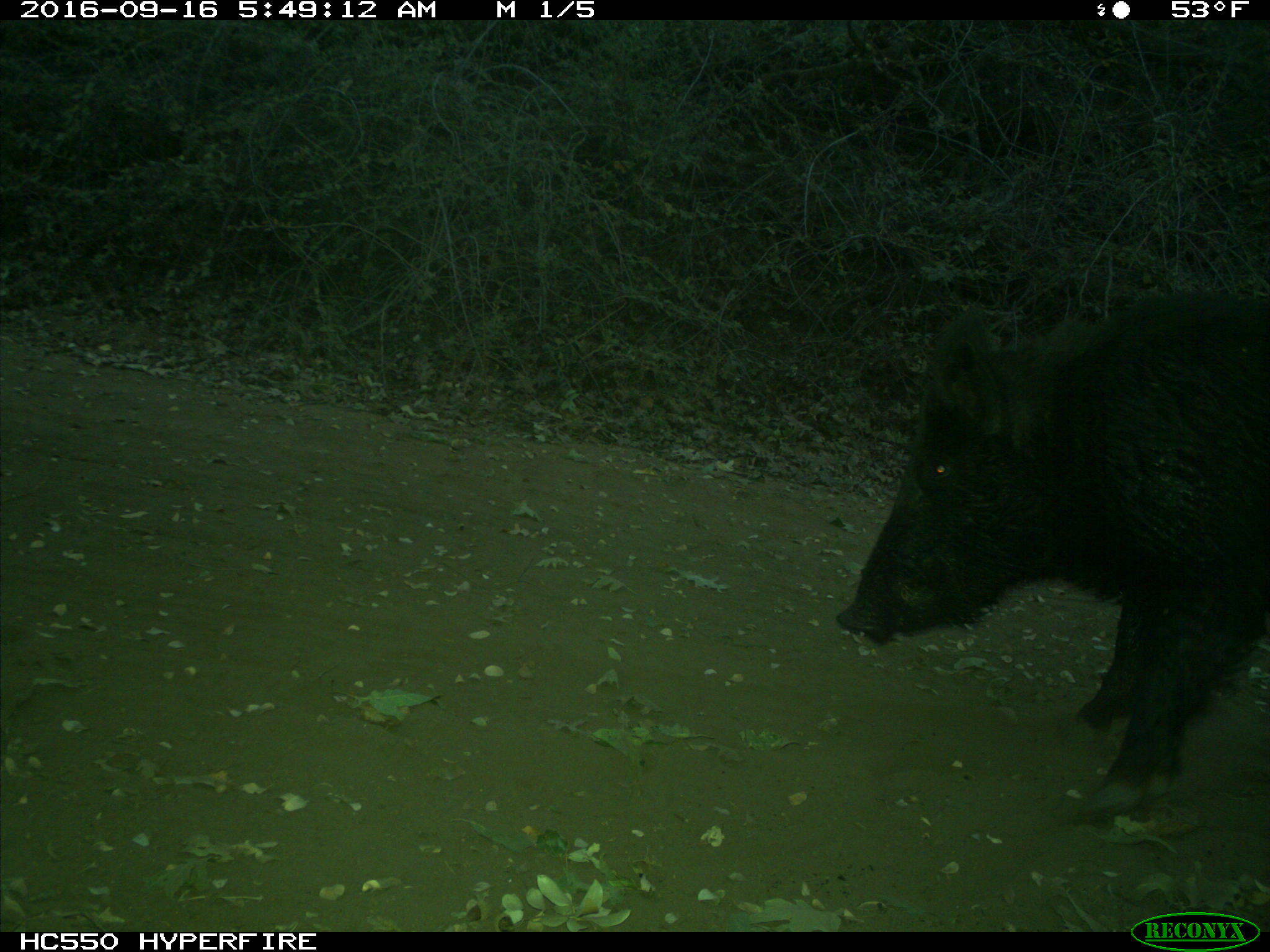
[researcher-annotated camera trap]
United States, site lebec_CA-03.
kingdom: Animalia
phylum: Chordata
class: Mammalia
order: Artiodactyla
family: Suidae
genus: Sus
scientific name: Sus scrofa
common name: wild boar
Sus scrofa (wild boar).